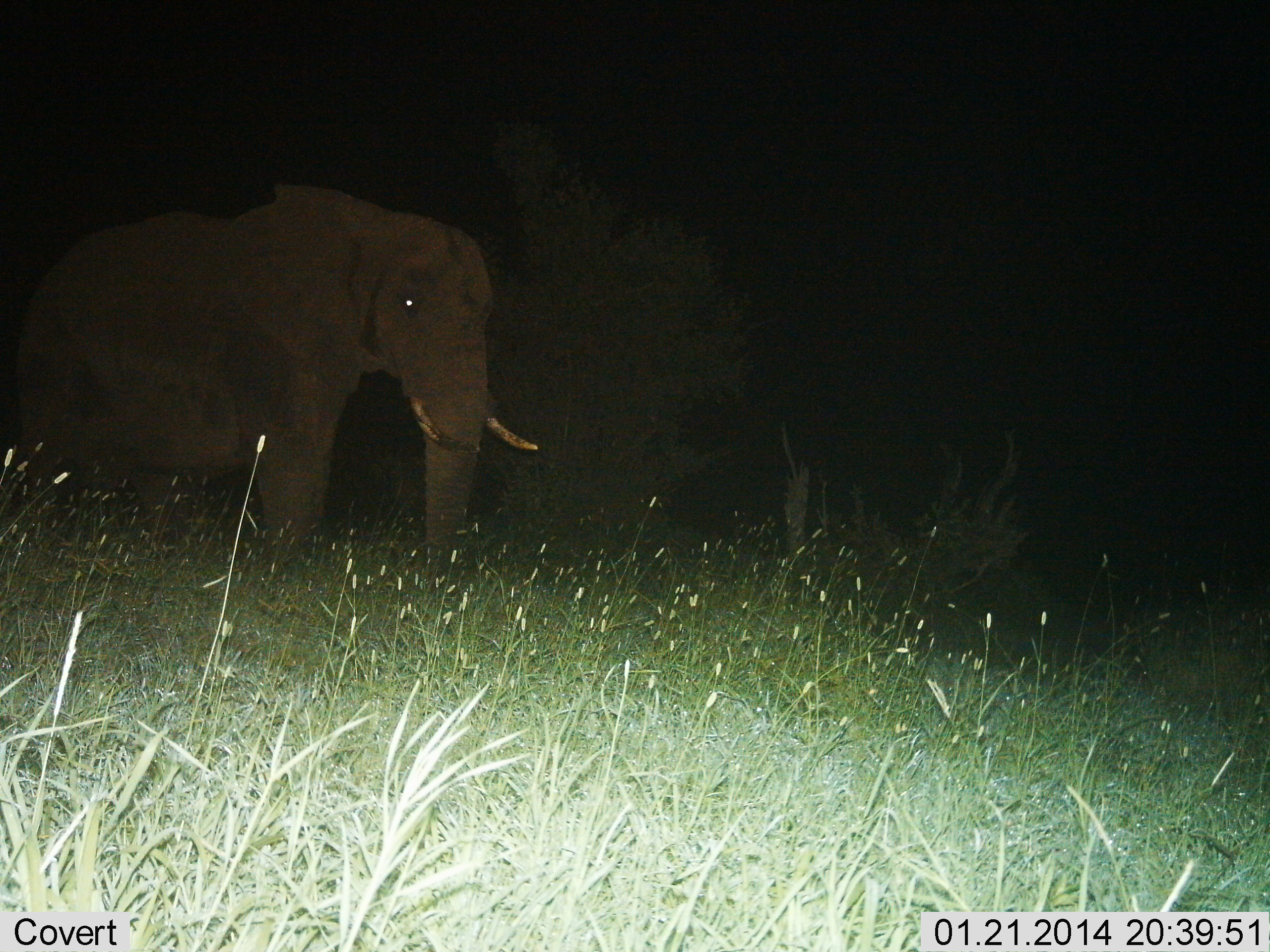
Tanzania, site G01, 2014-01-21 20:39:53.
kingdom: Animalia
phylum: Chordata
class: Mammalia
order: Proboscidea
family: Elephantidae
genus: Loxodonta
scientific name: Loxodonta africana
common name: african bush elephant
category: elephant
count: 1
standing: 70%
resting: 0%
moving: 30%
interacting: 0%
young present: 0%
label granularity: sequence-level